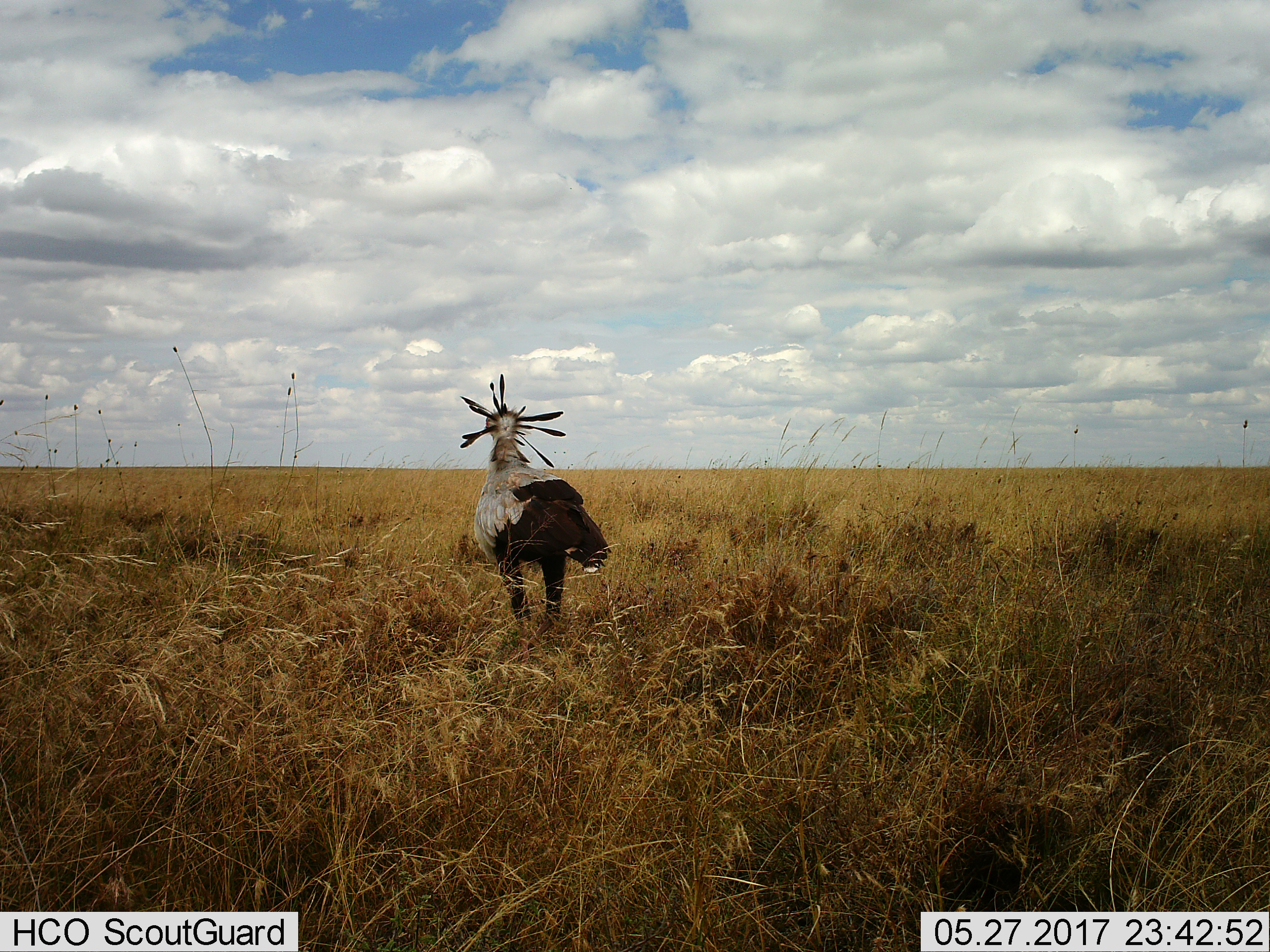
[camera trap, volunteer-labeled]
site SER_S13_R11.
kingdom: Animalia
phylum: Chordata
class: Aves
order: Accipitriformes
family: Sagittariidae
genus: Sagittarius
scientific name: Sagittarius serpentarius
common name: secretarybird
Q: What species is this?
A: Secretarybird (Sagittarius serpentarius).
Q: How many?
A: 1.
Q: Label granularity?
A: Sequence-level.